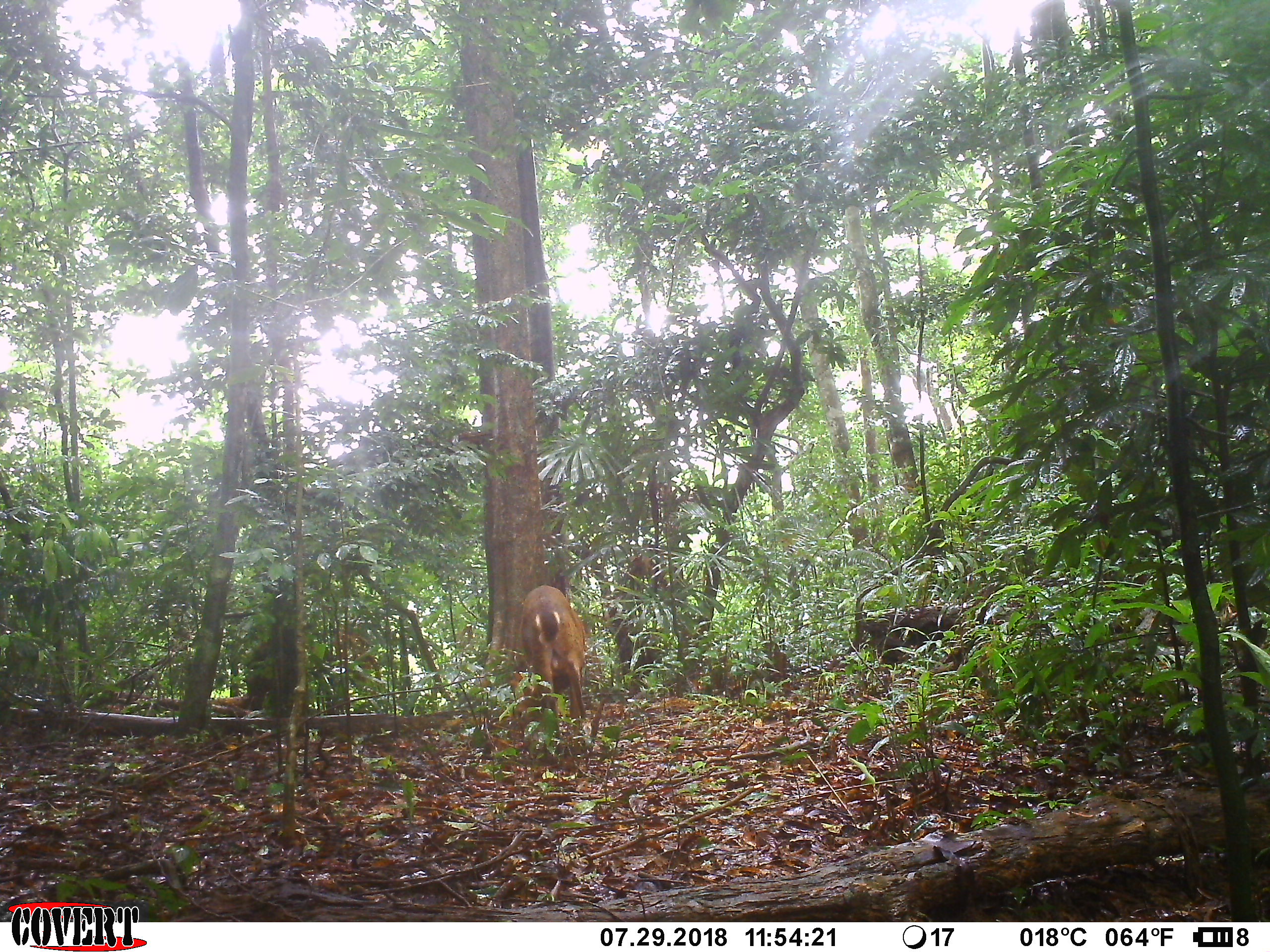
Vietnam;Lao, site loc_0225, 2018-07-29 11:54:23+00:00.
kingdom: Animalia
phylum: Chordata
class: Mammalia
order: Artiodactyla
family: Cervidae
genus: Muntiacus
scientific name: Muntiacus vuquangensis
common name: large-antlered muntjac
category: large antlered muntjac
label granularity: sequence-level